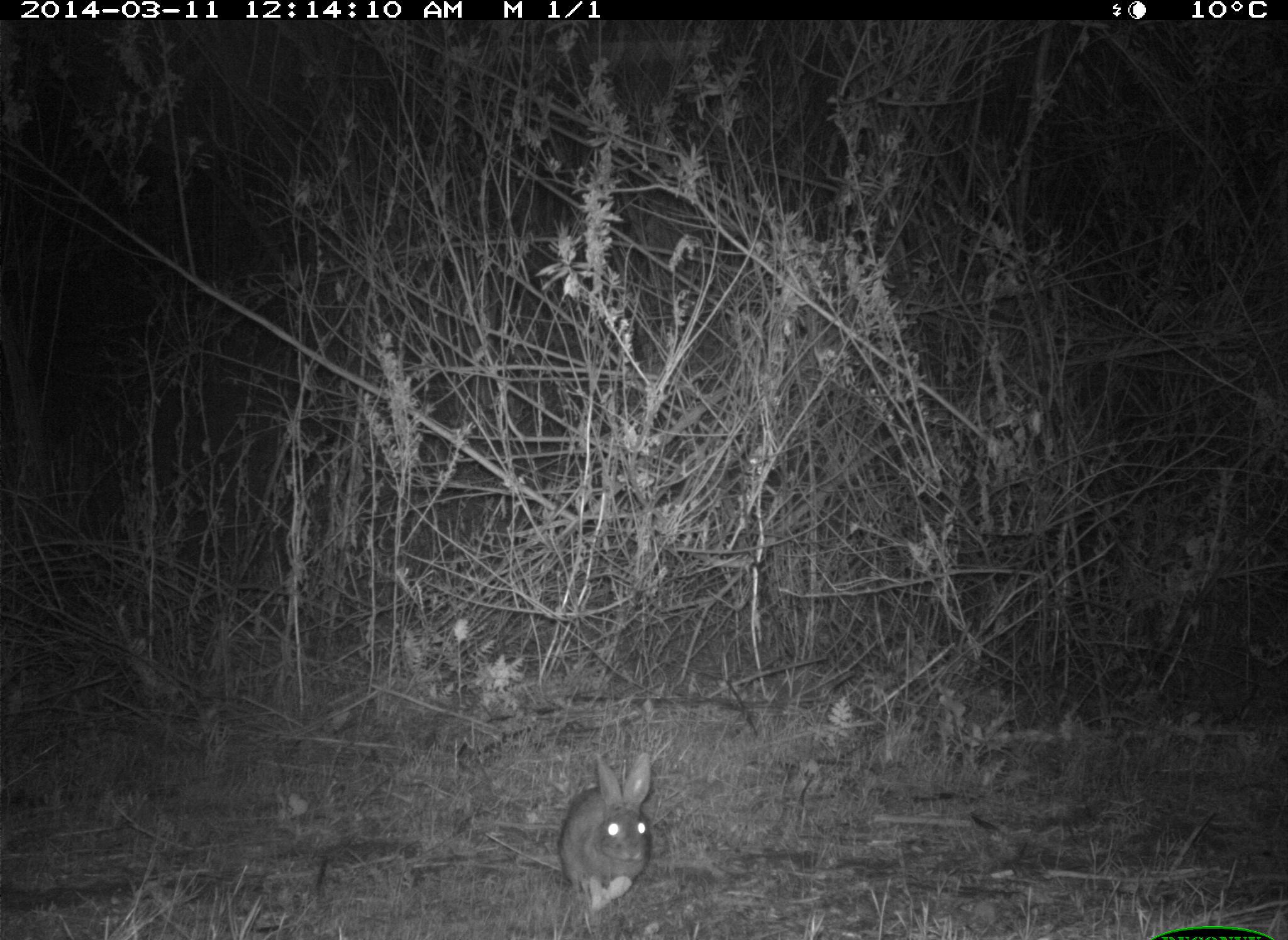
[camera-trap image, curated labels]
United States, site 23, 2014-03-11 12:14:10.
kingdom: Animalia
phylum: Chordata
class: Mammalia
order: Lagomorpha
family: Leporidae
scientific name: Leporidae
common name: rabbits and hares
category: rabbit